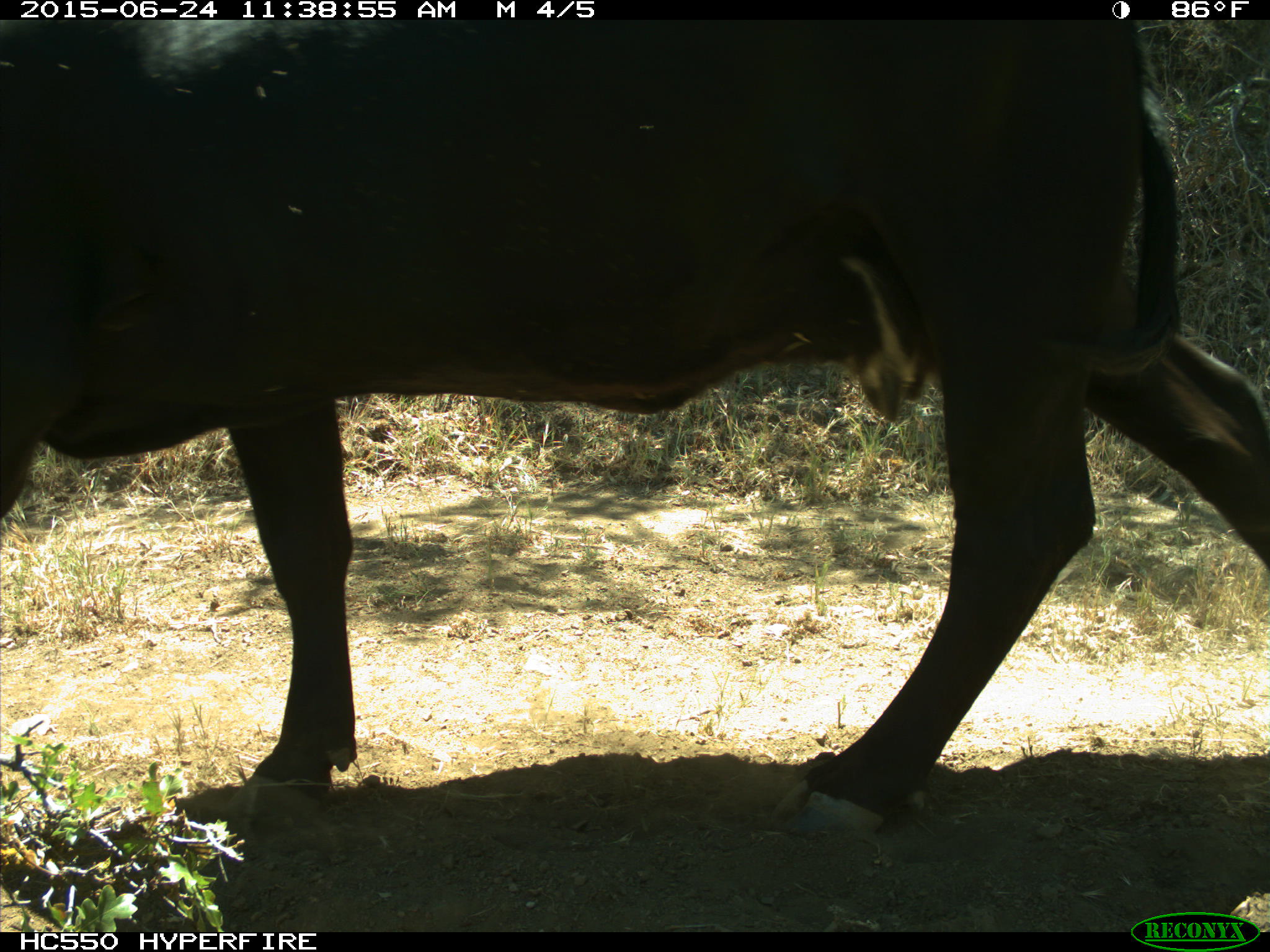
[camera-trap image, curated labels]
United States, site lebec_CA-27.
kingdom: Animalia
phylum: Chordata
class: Mammalia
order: Artiodactyla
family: Bovidae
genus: Bos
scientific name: Bos taurus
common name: domestic cow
Bos taurus (domestic cow).